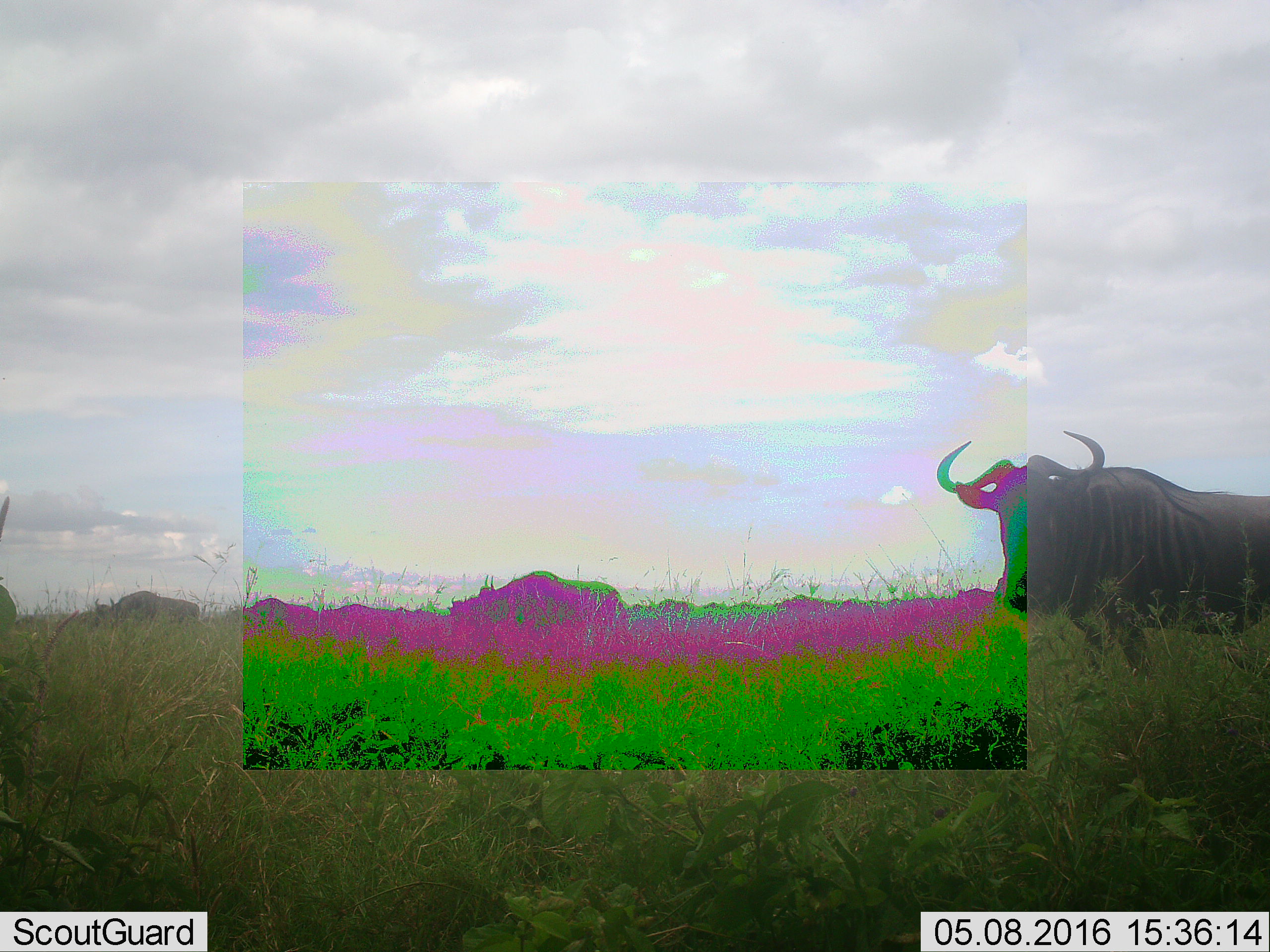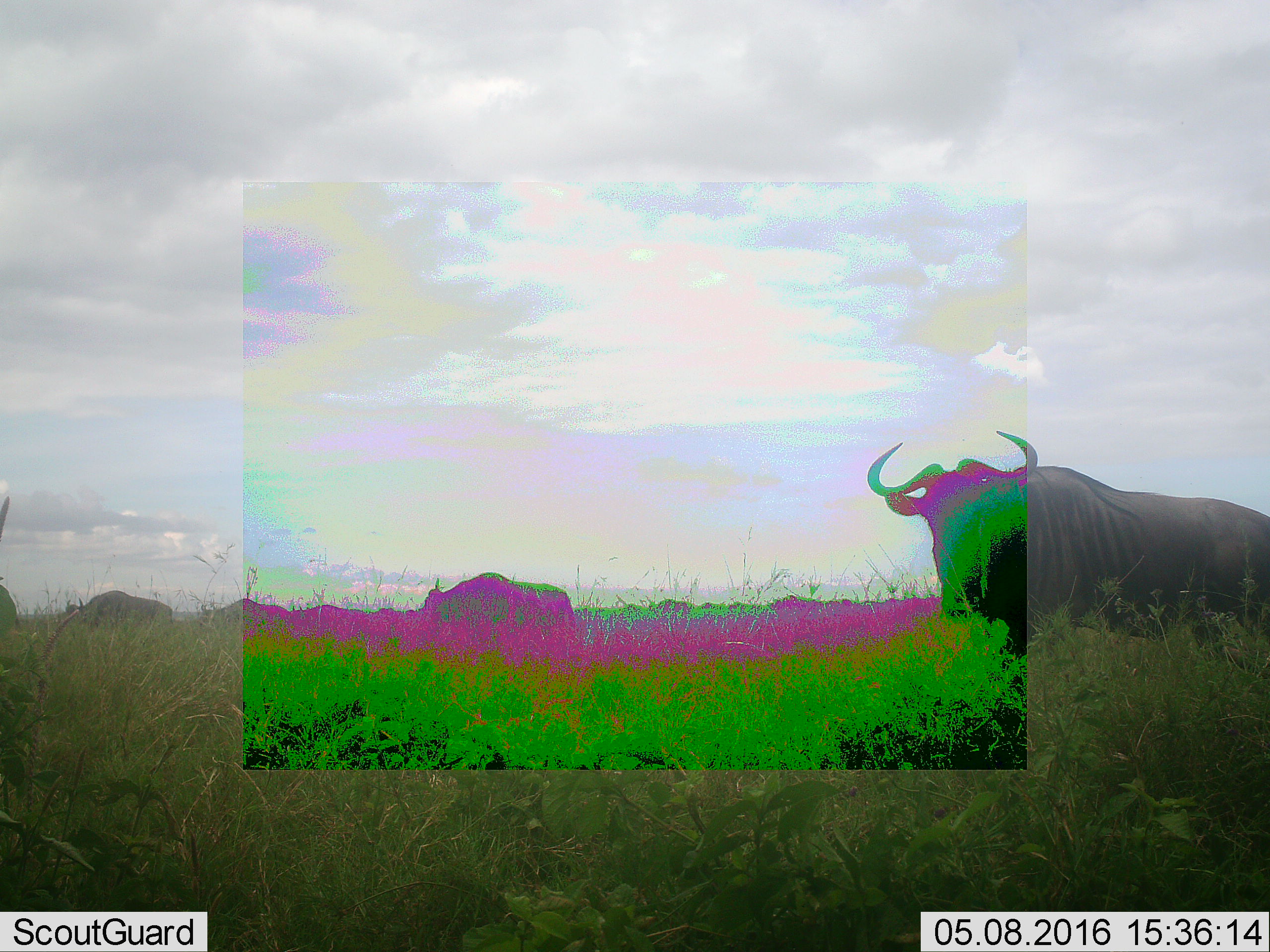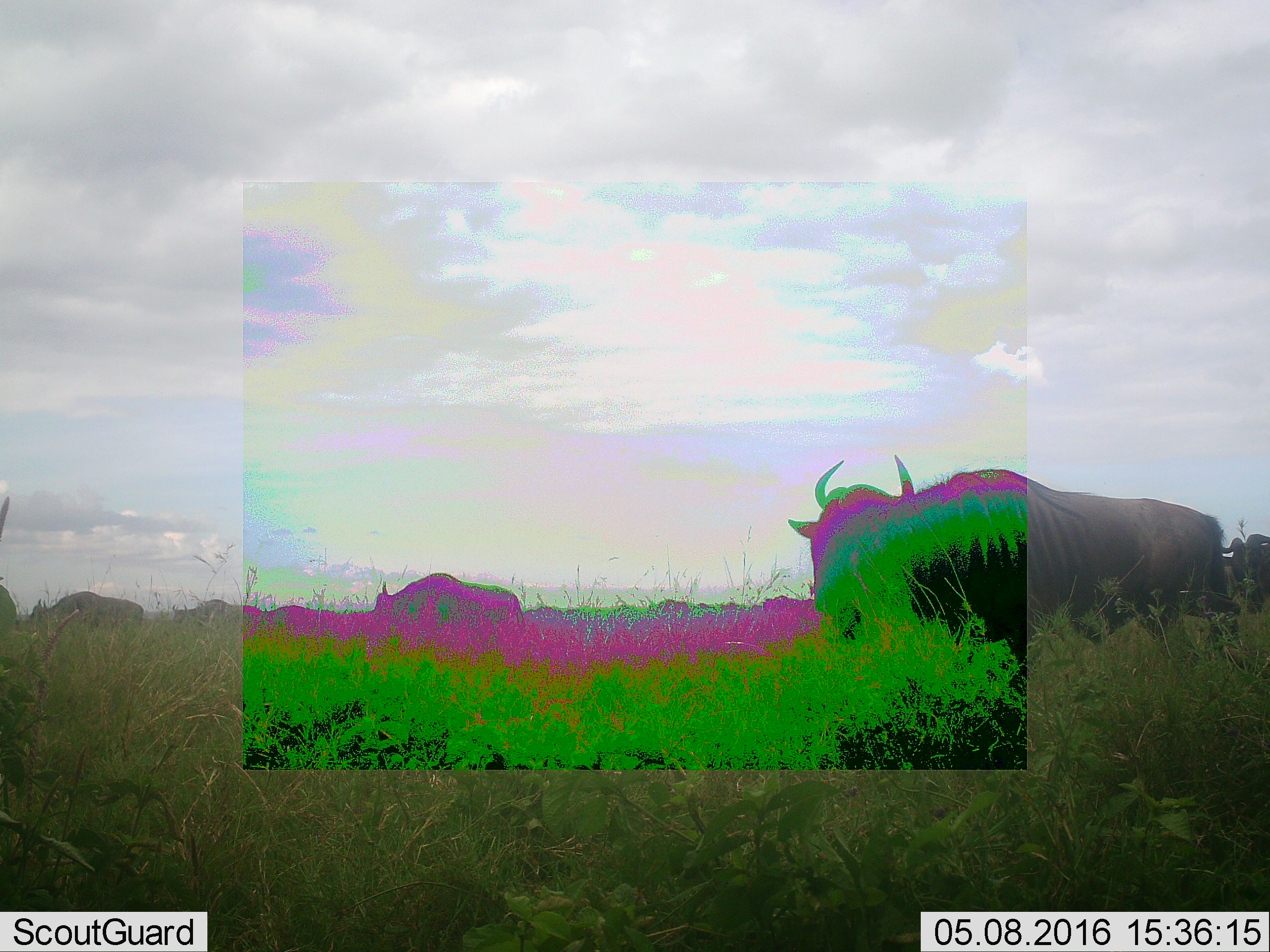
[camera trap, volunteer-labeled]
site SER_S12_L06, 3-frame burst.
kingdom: Animalia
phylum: Chordata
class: Mammalia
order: Artiodactyla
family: Bovidae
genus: Connochaetes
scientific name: Connochaetes taurinus taurinus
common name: blue wildebeest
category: wildebeestblue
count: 11-50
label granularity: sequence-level